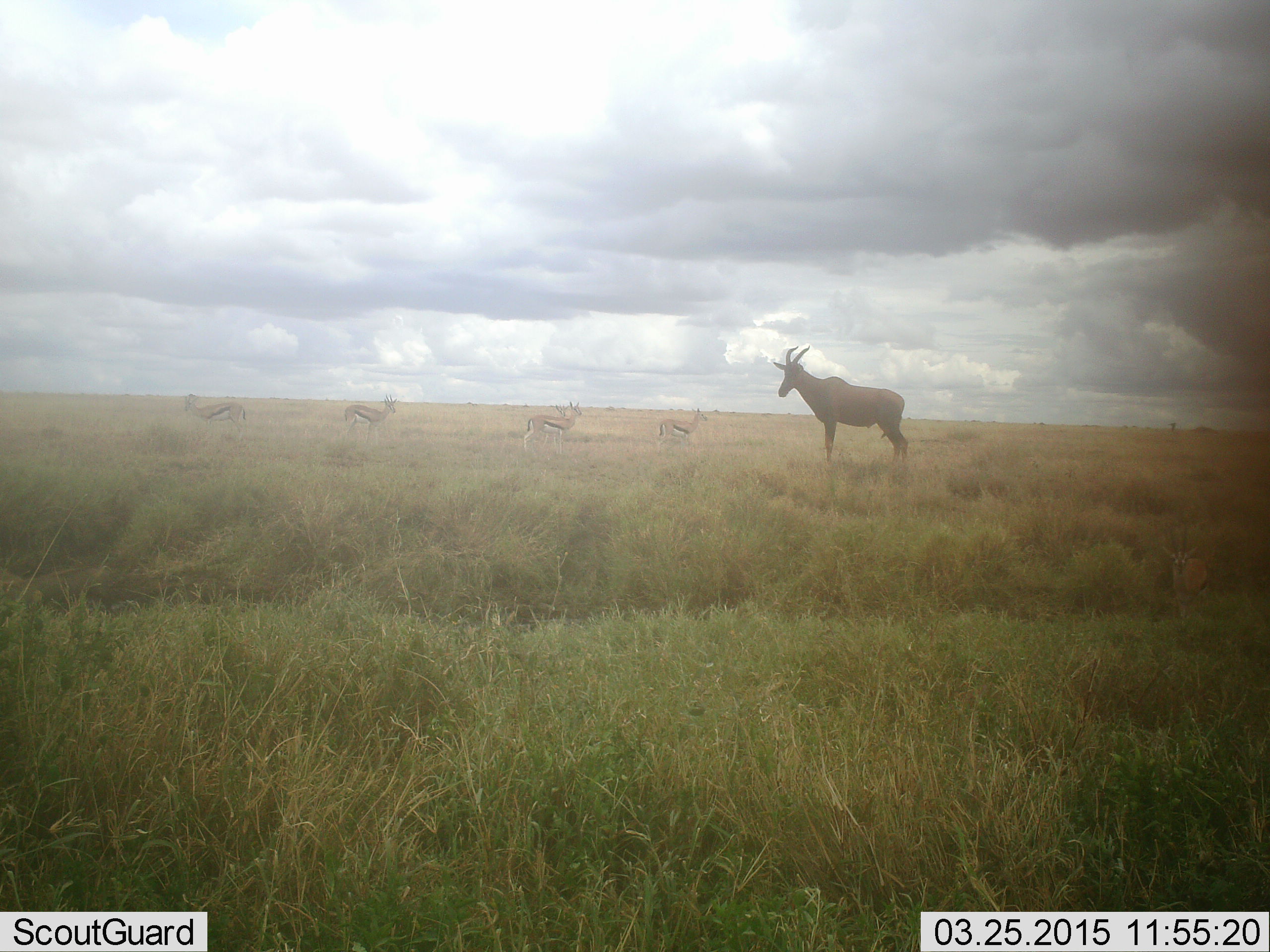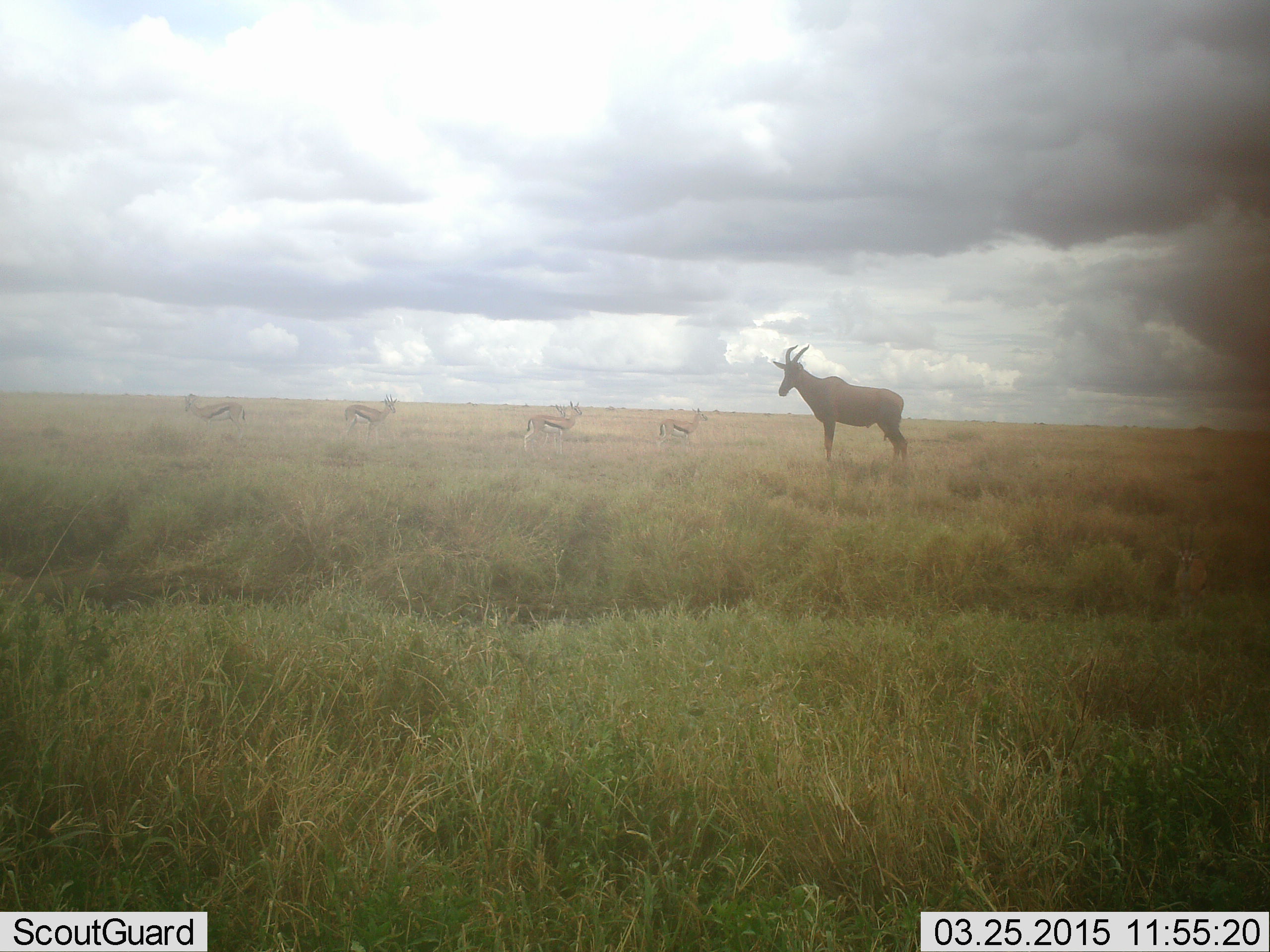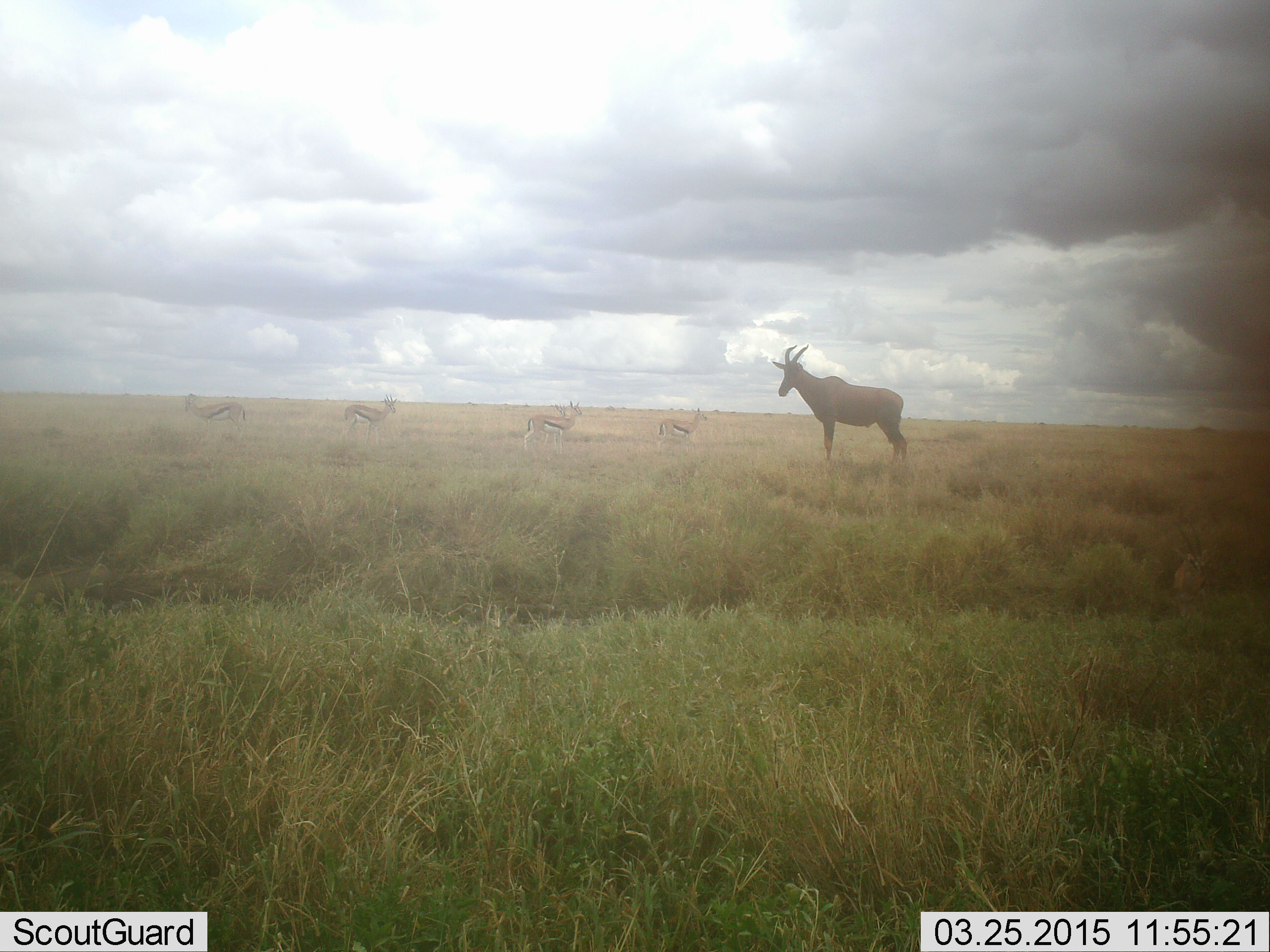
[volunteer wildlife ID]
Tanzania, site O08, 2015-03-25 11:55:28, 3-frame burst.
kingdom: Animalia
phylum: Chordata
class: Mammalia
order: Artiodactyla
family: Bovidae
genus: Eudorcas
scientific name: Eudorcas thomsonii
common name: thomson's gazelle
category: gazellethomsons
Gazellethomsons (thomson's gazelle) (Eudorcas thomsonii), count 4. Behavior (volunteer vote fractions): standing 87%, resting 0%, moving 13%, interacting 0%. Young present (vote fraction): 0%. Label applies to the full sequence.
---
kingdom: Animalia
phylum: Chordata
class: Mammalia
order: Artiodactyla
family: Bovidae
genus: Damaliscus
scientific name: Damaliscus lunatus jimela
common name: topi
Topi (Damaliscus lunatus jimela), count 1. Behavior (volunteer vote fractions): standing 100%, resting 0%, moving 0%, interacting 0%. Young present (vote fraction): 0%. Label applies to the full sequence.